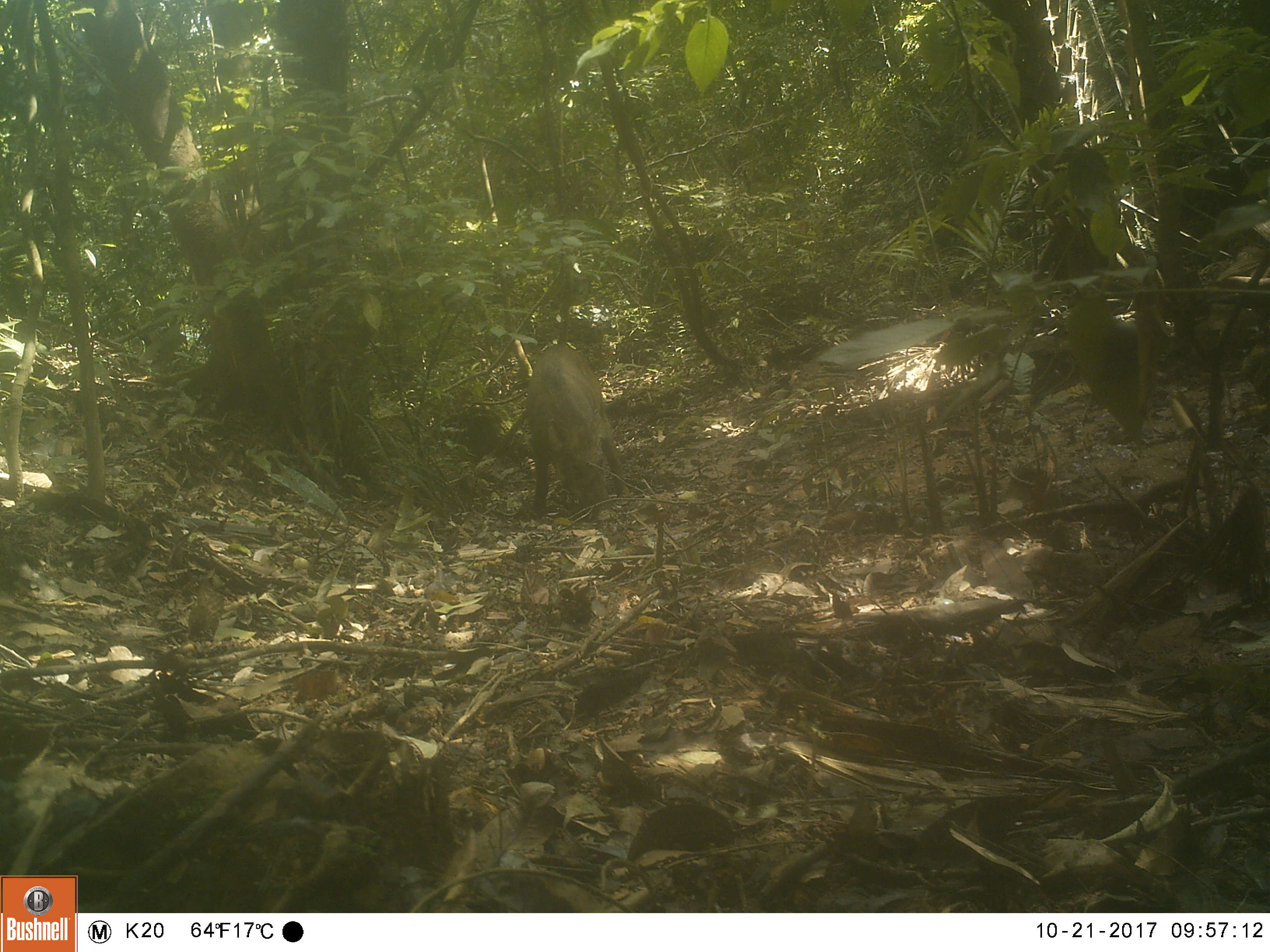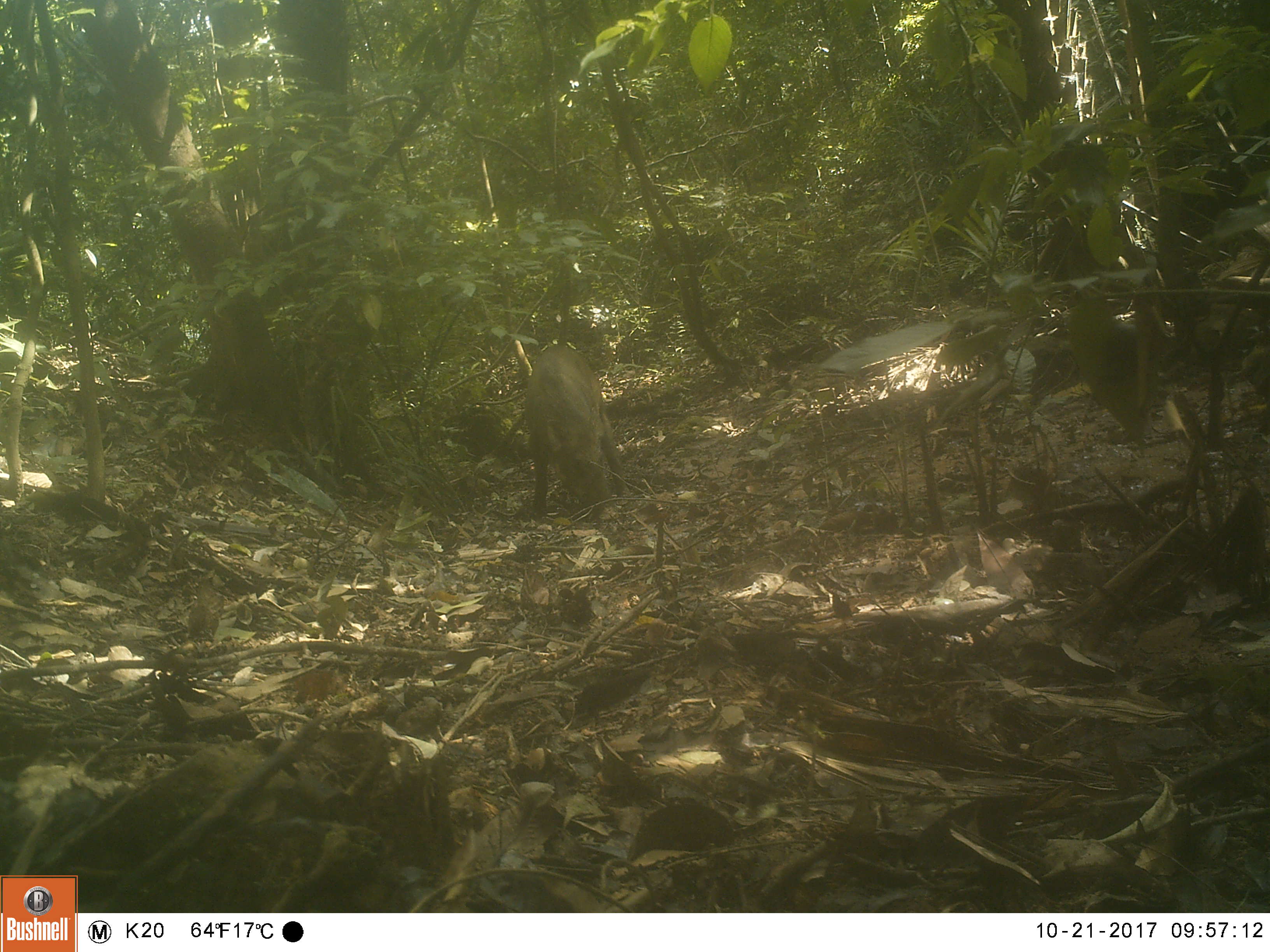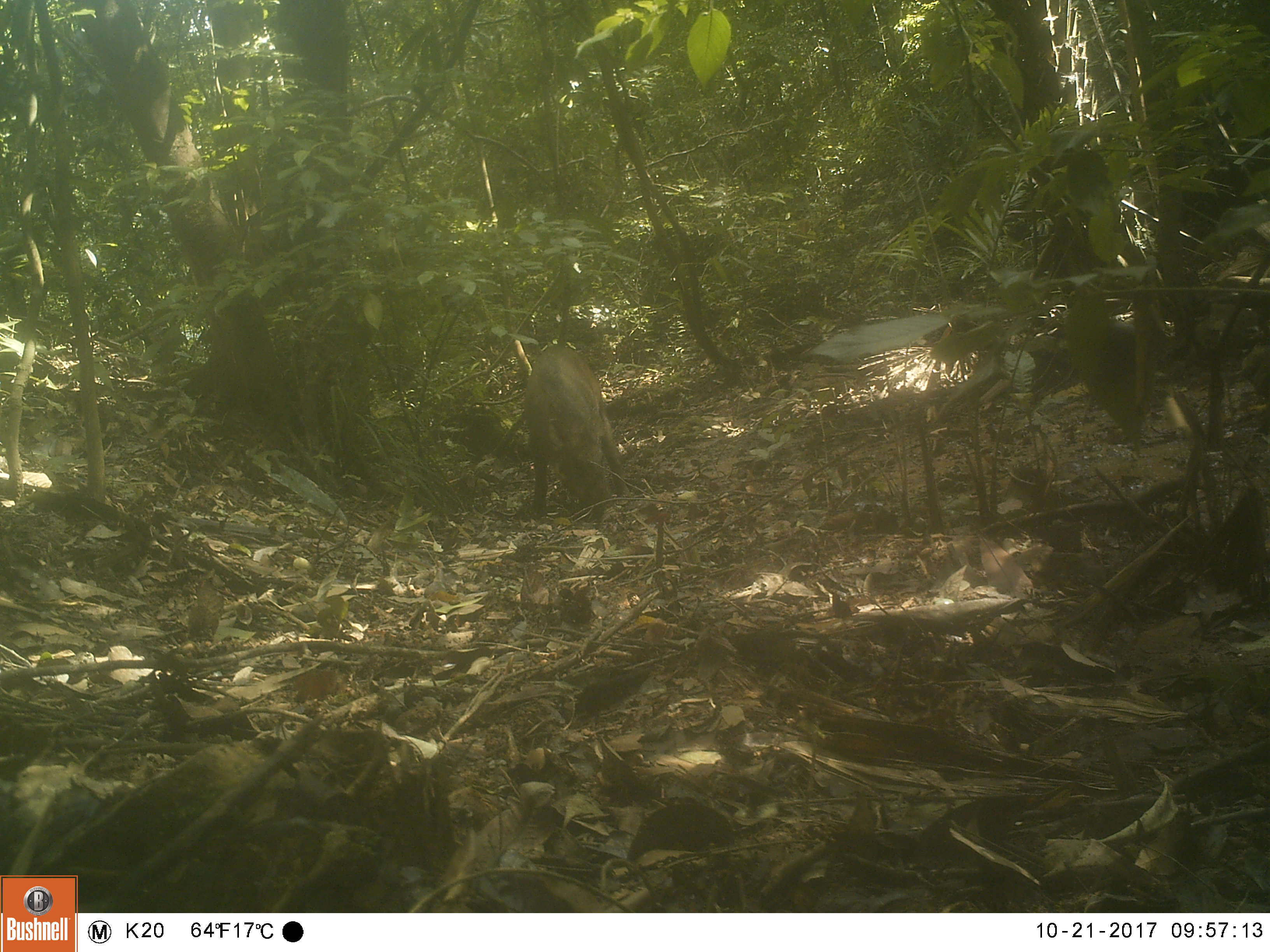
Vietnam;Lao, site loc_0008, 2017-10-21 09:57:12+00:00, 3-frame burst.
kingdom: Animalia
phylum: Chordata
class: Mammalia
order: Artiodactyla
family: Suidae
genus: Sus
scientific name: Sus scrofa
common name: eurasian wild pig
Eurasian wild pig (Sus scrofa). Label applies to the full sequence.